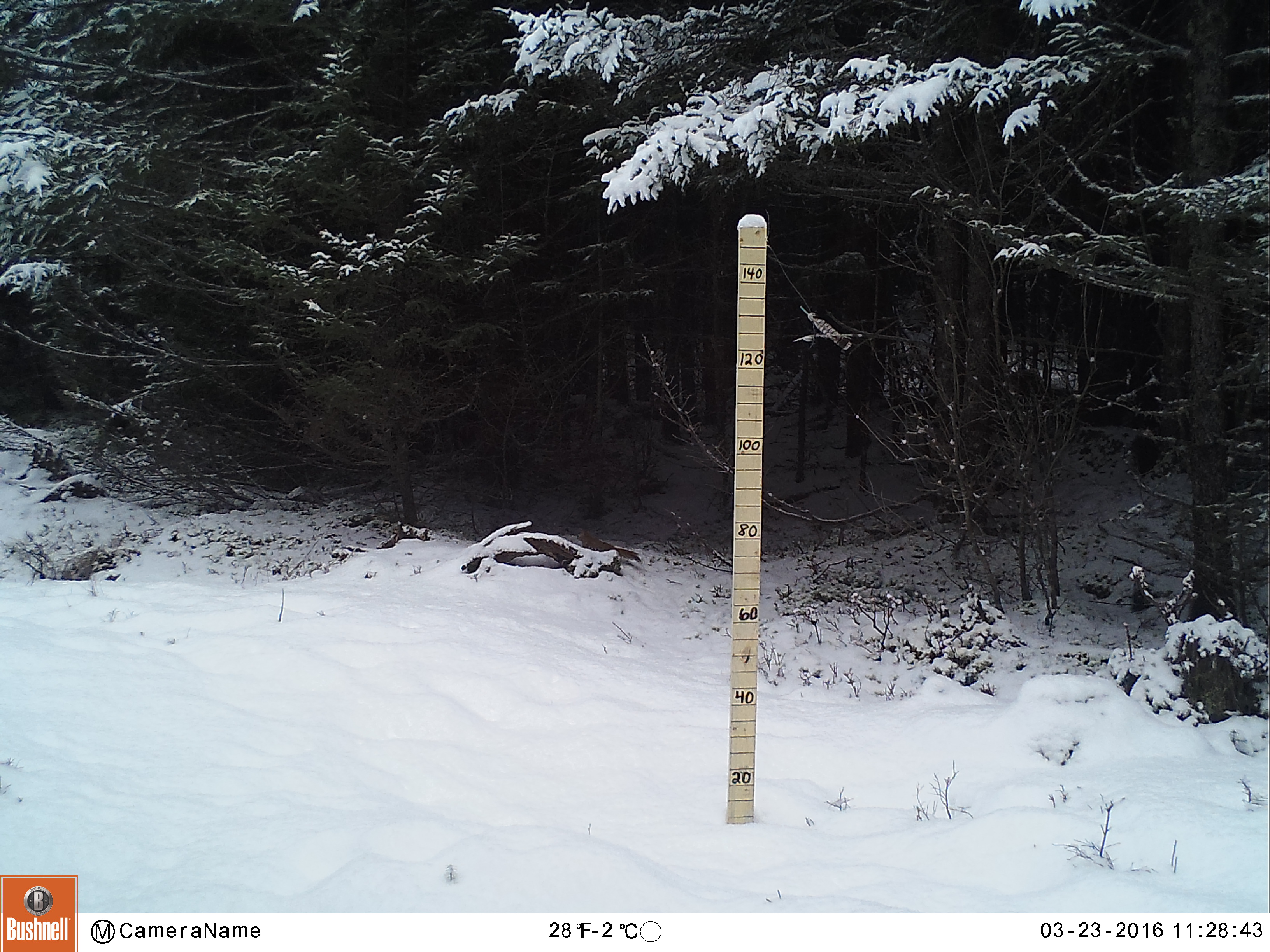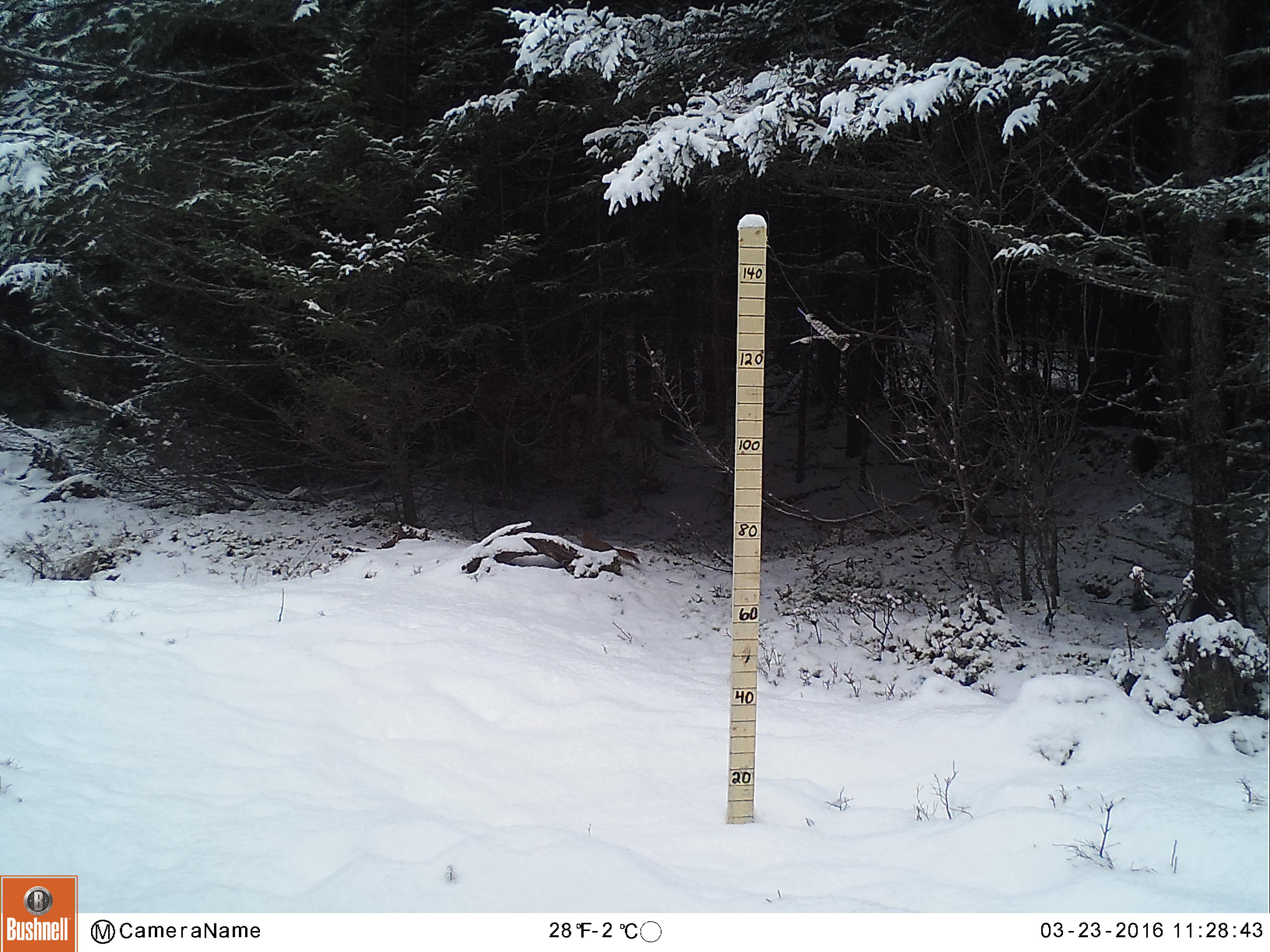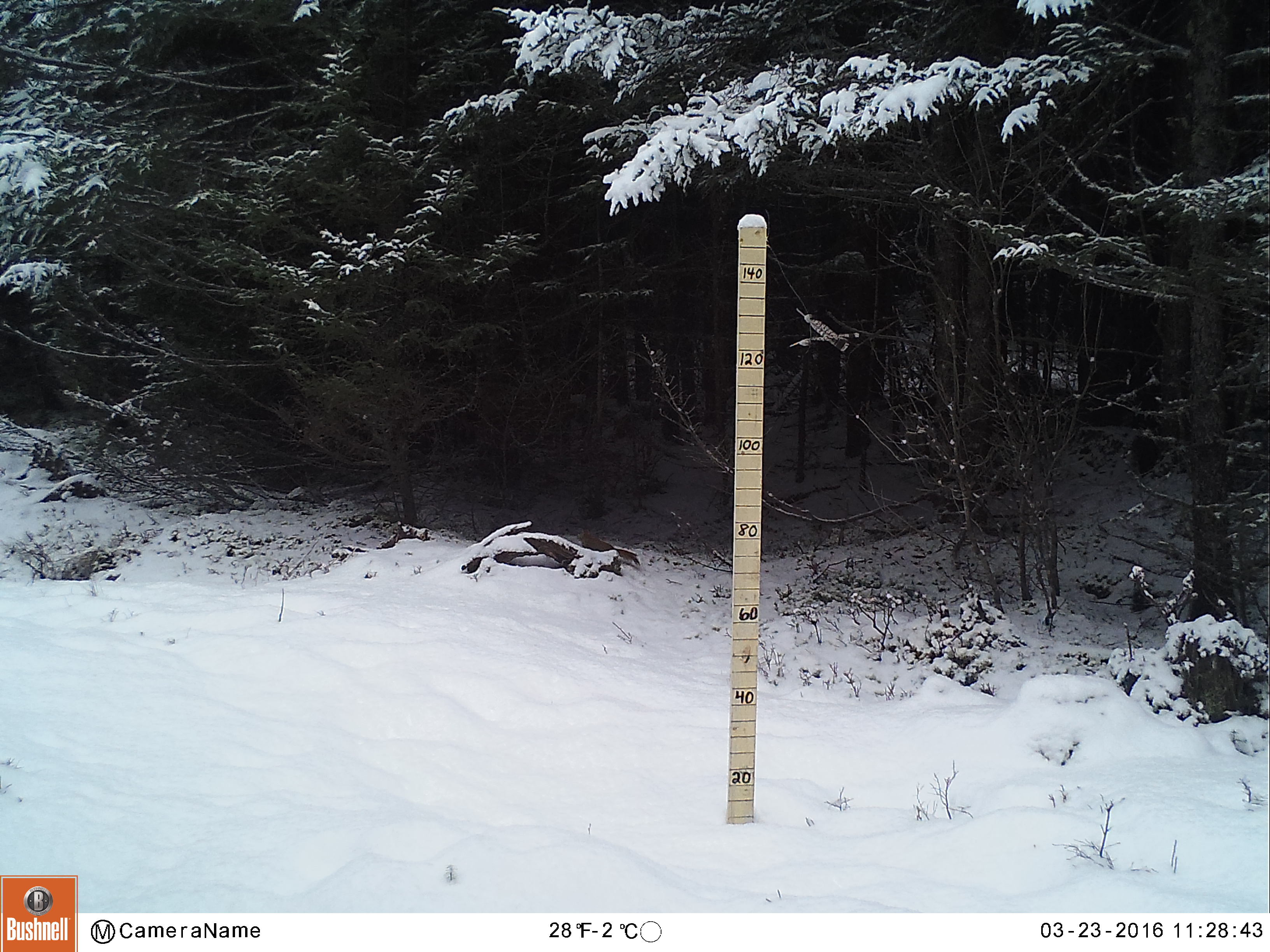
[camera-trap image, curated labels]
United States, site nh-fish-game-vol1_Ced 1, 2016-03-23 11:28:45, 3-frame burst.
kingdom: Animalia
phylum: Chordata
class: Mammalia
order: Rodentia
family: Sciuridae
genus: Tamiasciurus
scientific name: Tamiasciurus hudsonicus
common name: red squirrel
Red squirrel (Tamiasciurus hudsonicus).